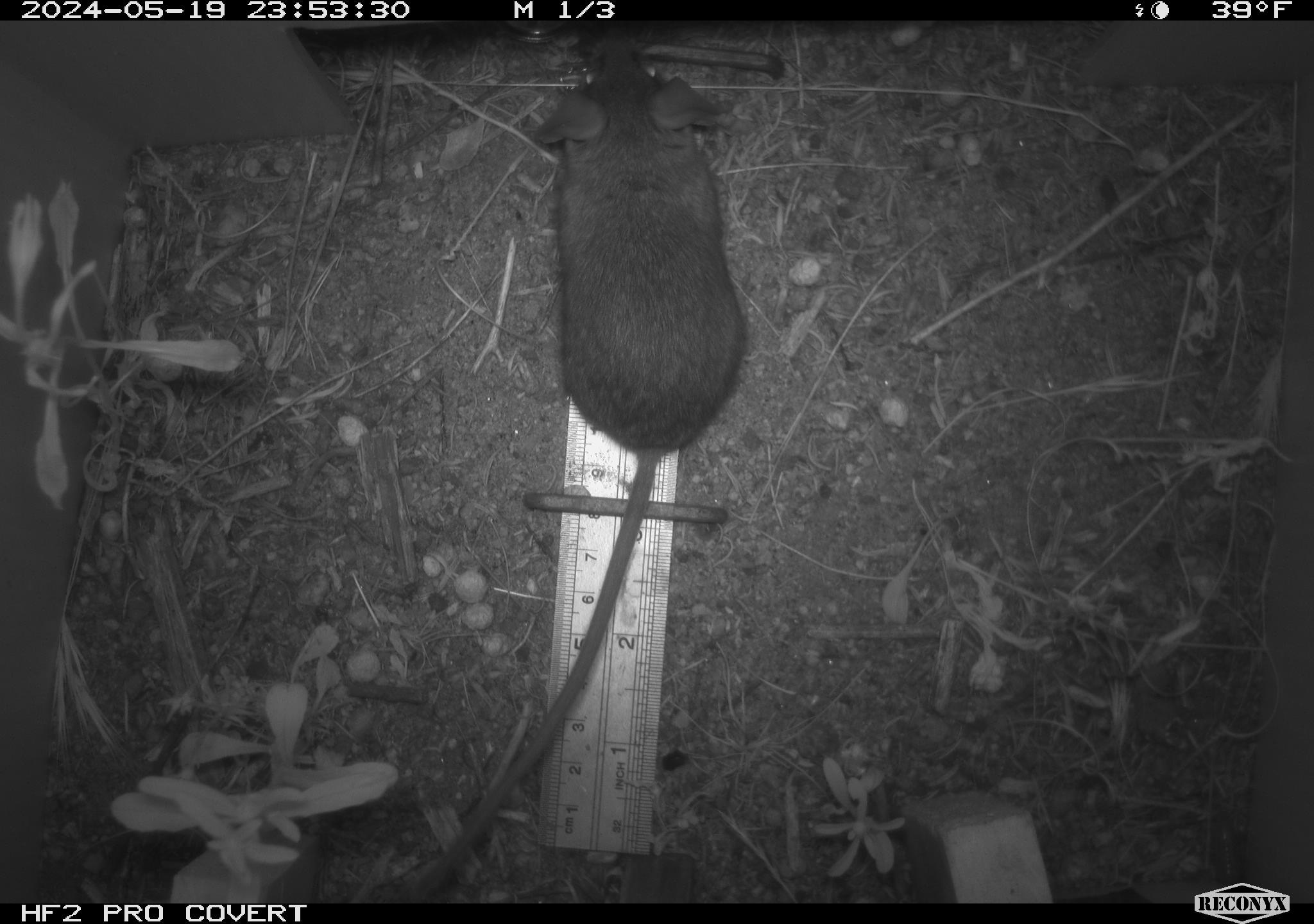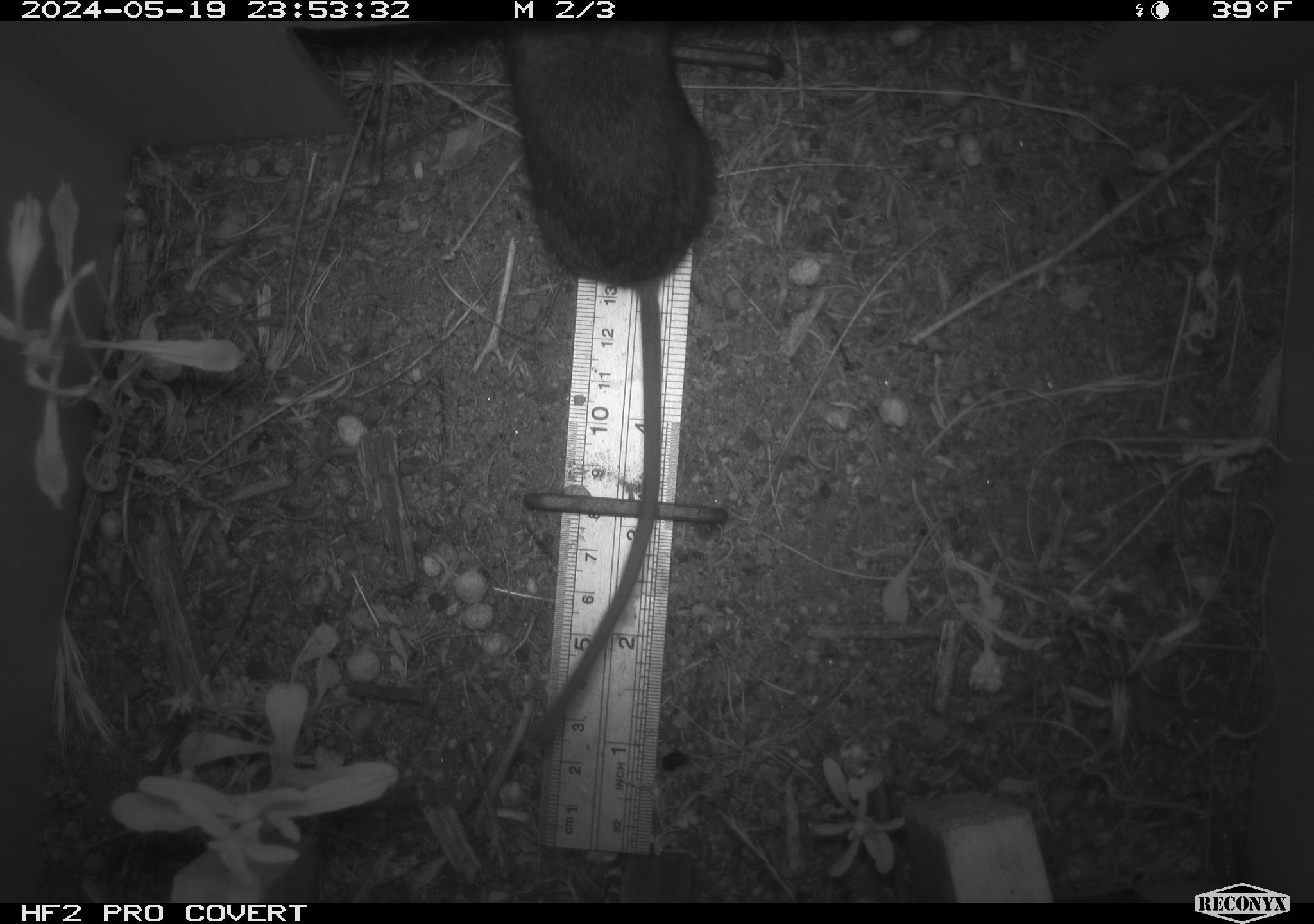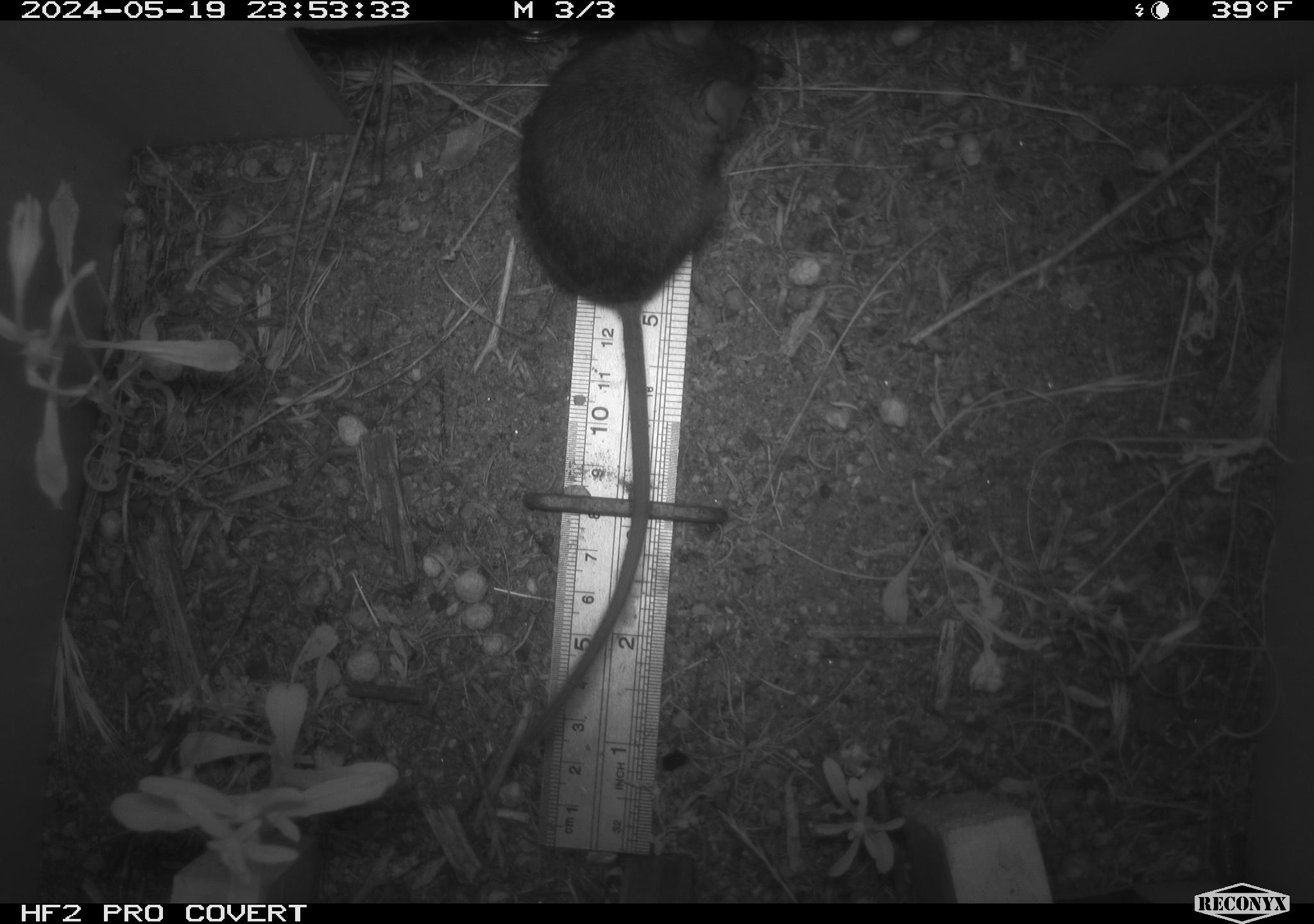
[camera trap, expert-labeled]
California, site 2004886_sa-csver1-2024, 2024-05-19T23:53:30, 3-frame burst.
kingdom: Animalia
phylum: Chordata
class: Mammalia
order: Rodentia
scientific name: Rodentia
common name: rodent